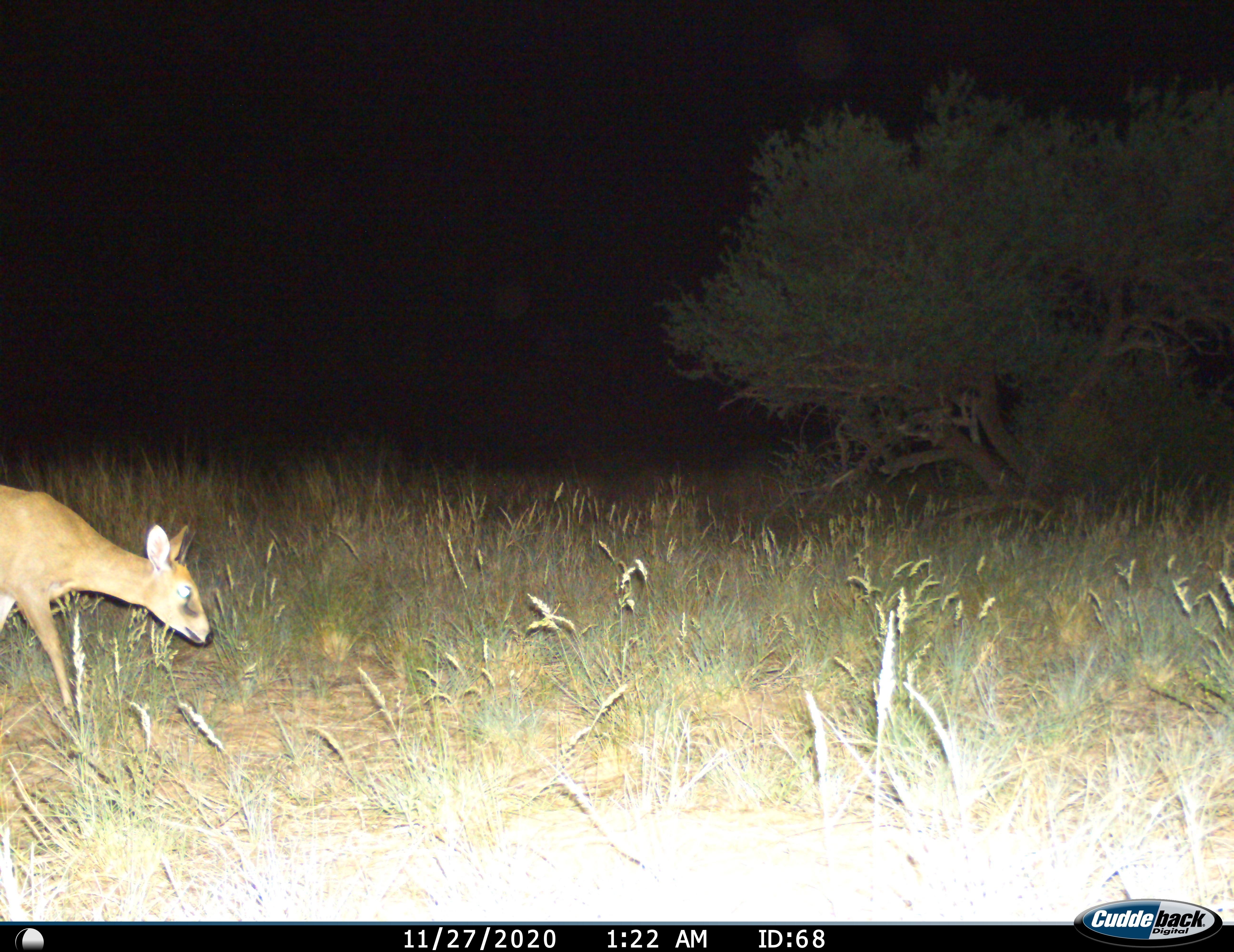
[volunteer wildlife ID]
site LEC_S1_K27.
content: unidentified animal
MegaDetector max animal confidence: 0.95